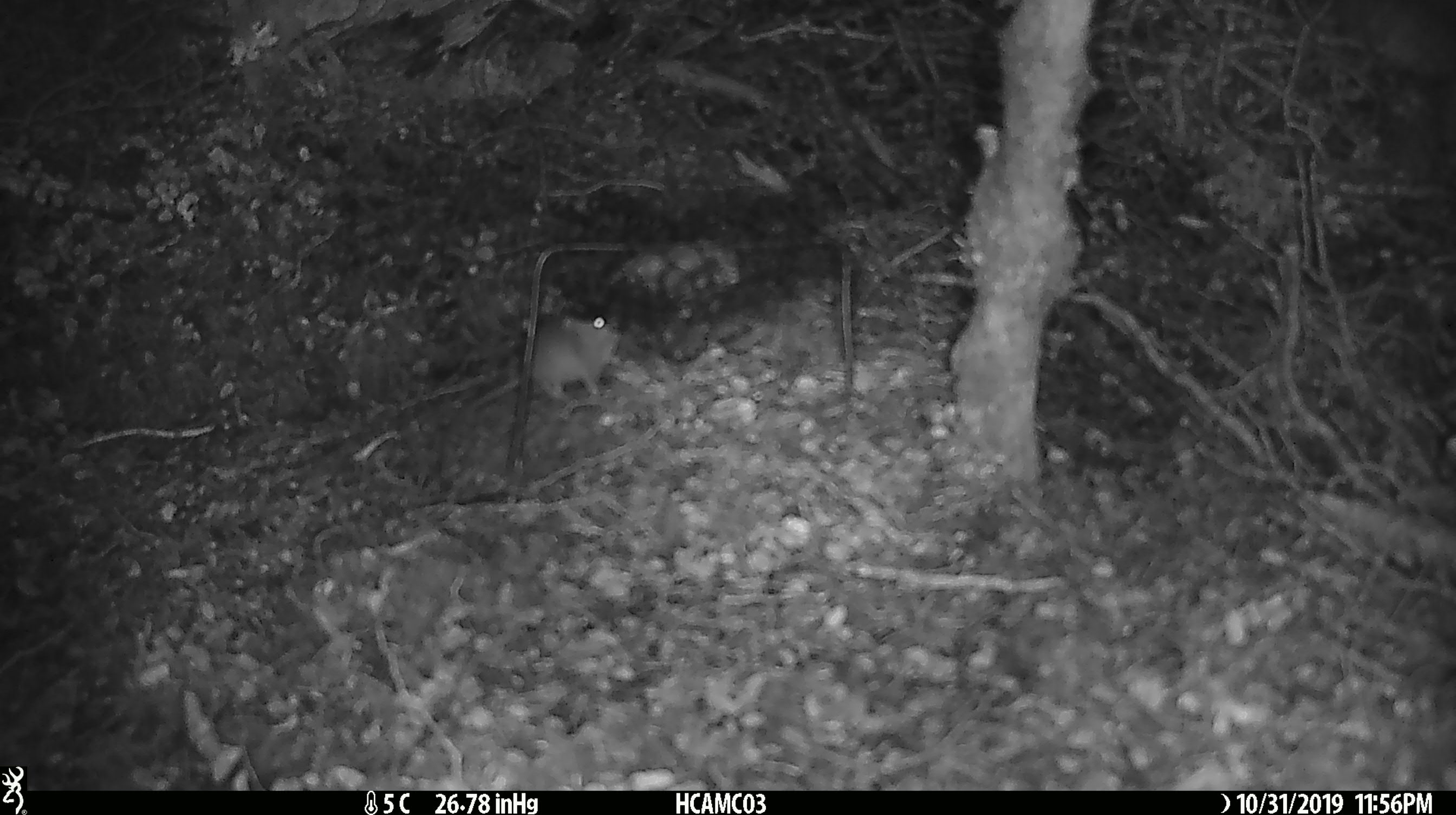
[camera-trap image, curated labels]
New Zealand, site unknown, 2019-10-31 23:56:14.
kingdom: Animalia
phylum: Chordata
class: Mammalia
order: Rodentia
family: Muridae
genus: Mus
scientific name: Mus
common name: mouse